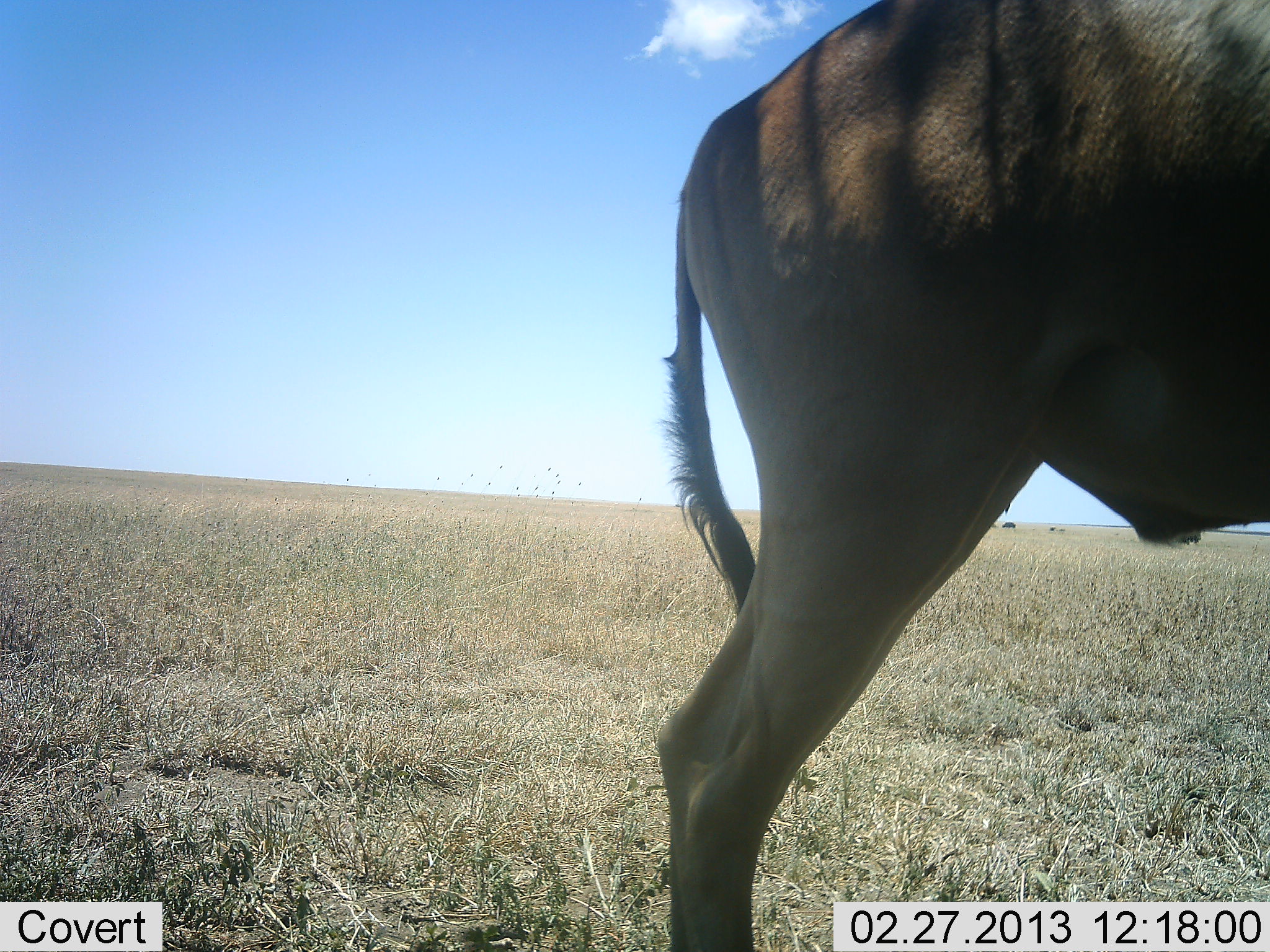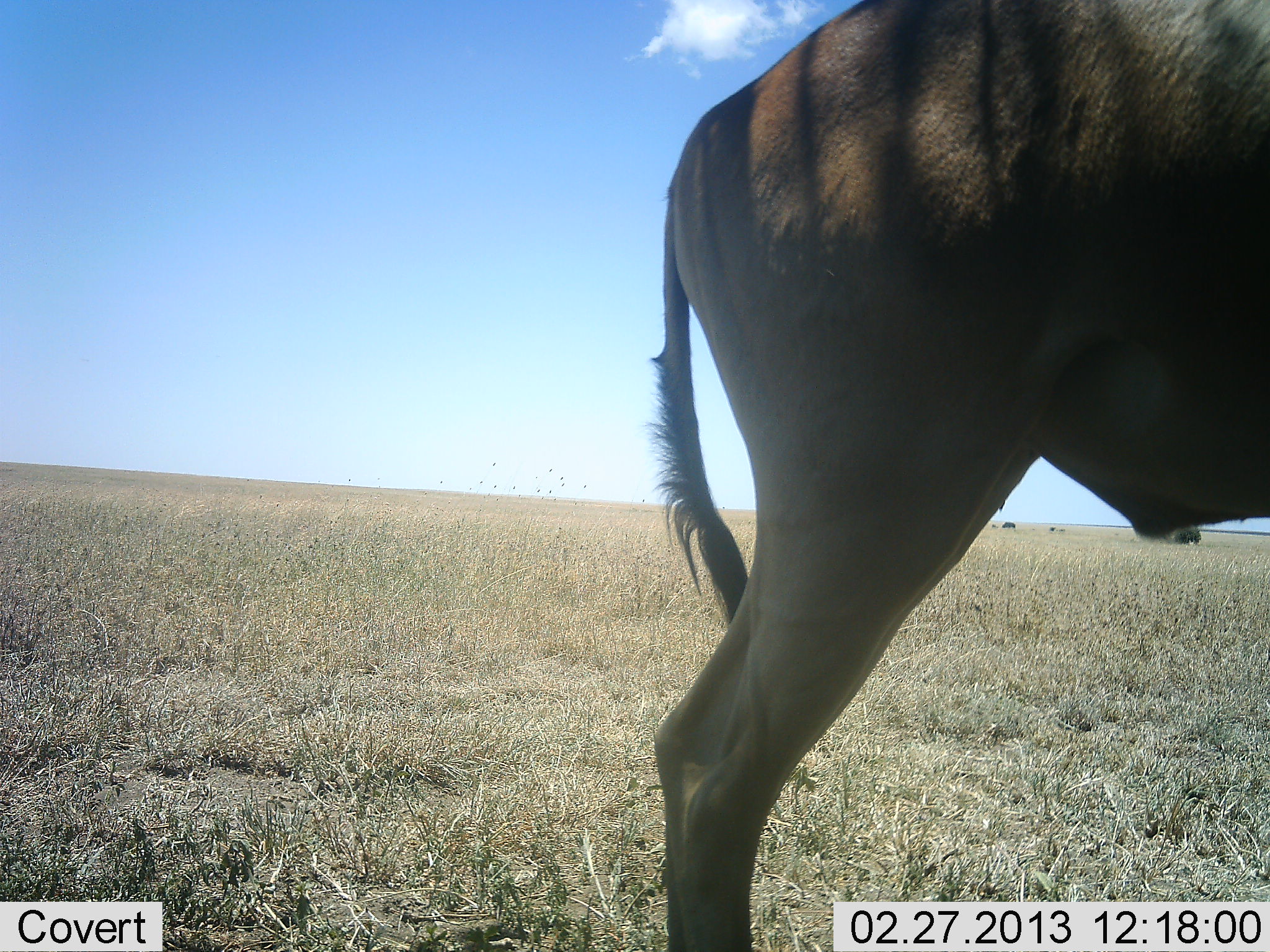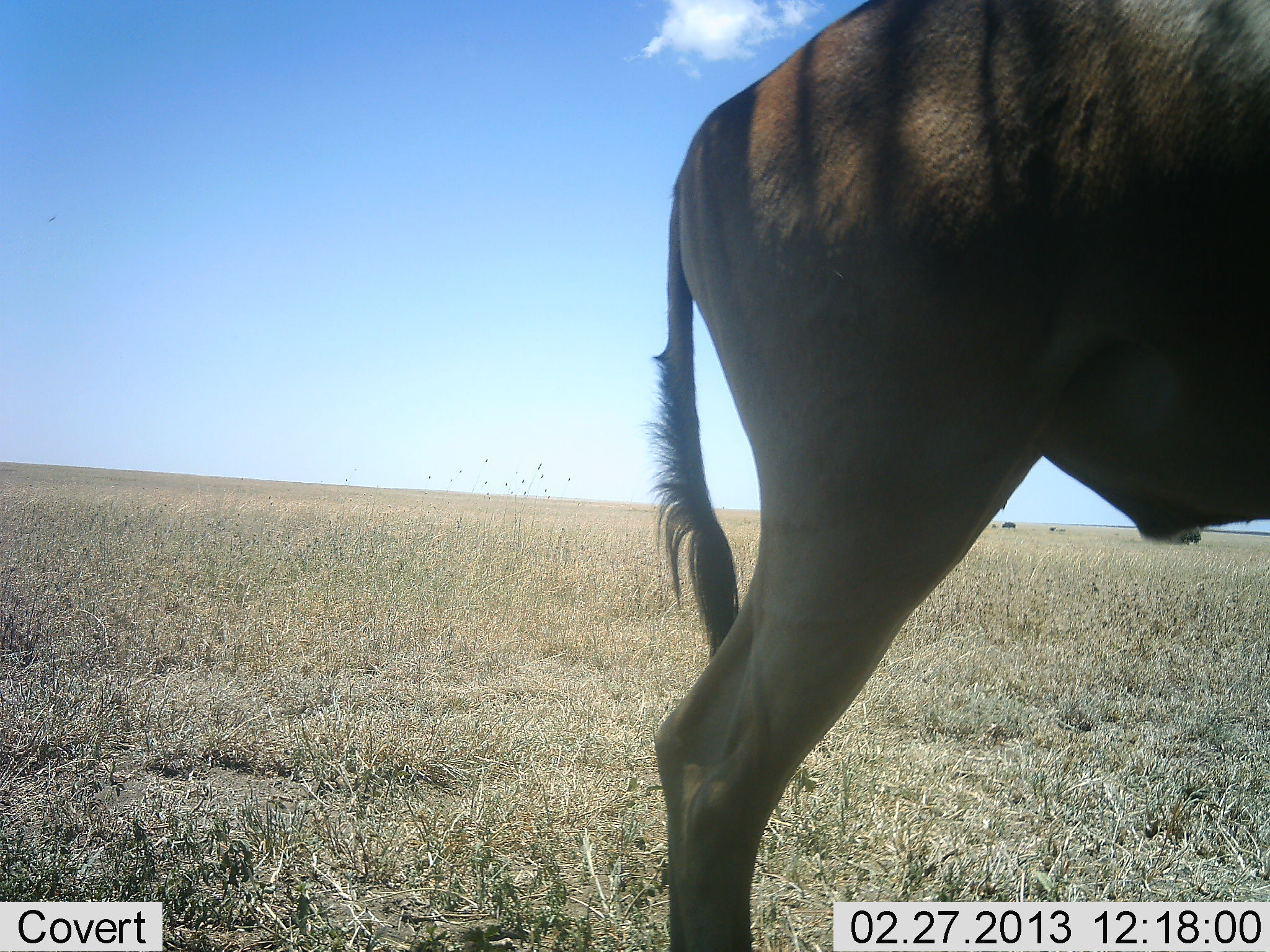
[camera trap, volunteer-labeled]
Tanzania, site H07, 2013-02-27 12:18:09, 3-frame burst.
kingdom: Animalia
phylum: Chordata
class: Mammalia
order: Artiodactyla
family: Bovidae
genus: Alcelaphus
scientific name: Alcelaphus buselaphus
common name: hartebeest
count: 1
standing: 100%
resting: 0%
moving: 0%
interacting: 0%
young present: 0%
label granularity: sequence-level